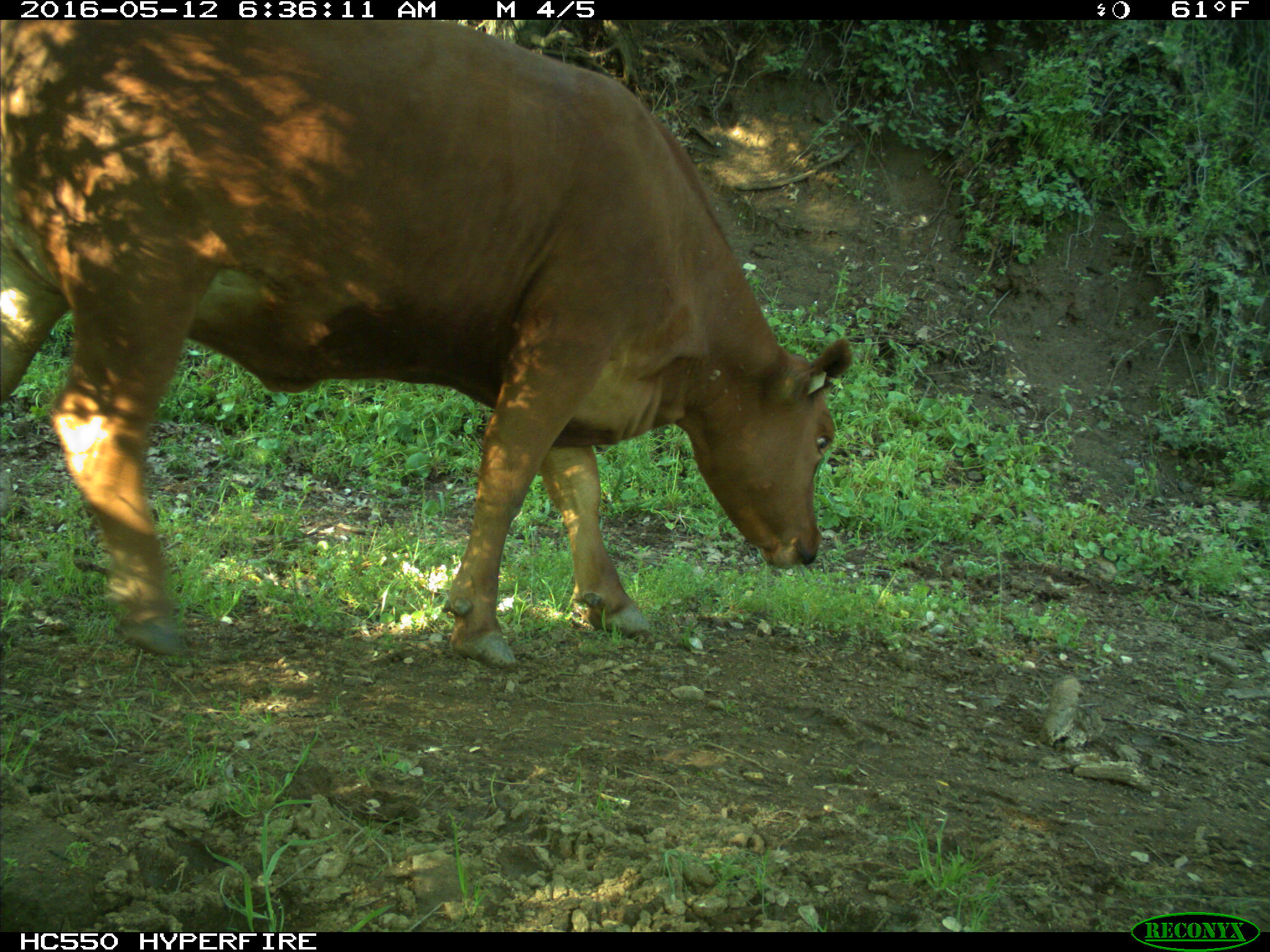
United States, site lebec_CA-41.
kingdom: Animalia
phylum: Chordata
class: Mammalia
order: Artiodactyla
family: Bovidae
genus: Bos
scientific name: Bos taurus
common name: domestic cow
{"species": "Bos taurus (domestic cow)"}